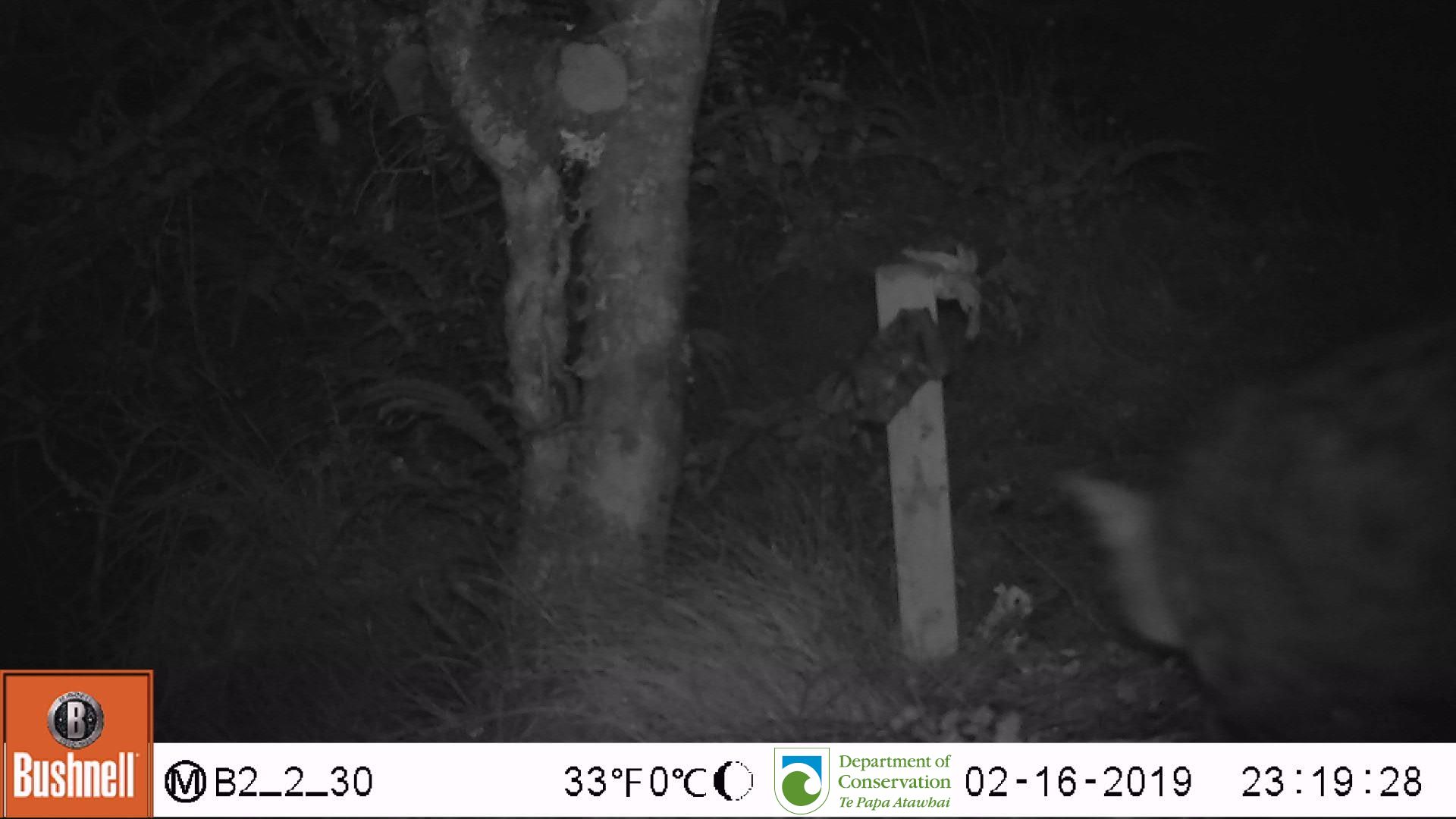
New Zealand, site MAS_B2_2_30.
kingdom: Animalia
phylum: Chordata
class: Mammalia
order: Carnivora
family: Felidae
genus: Felis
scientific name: Felis catus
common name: domestic cat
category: cat